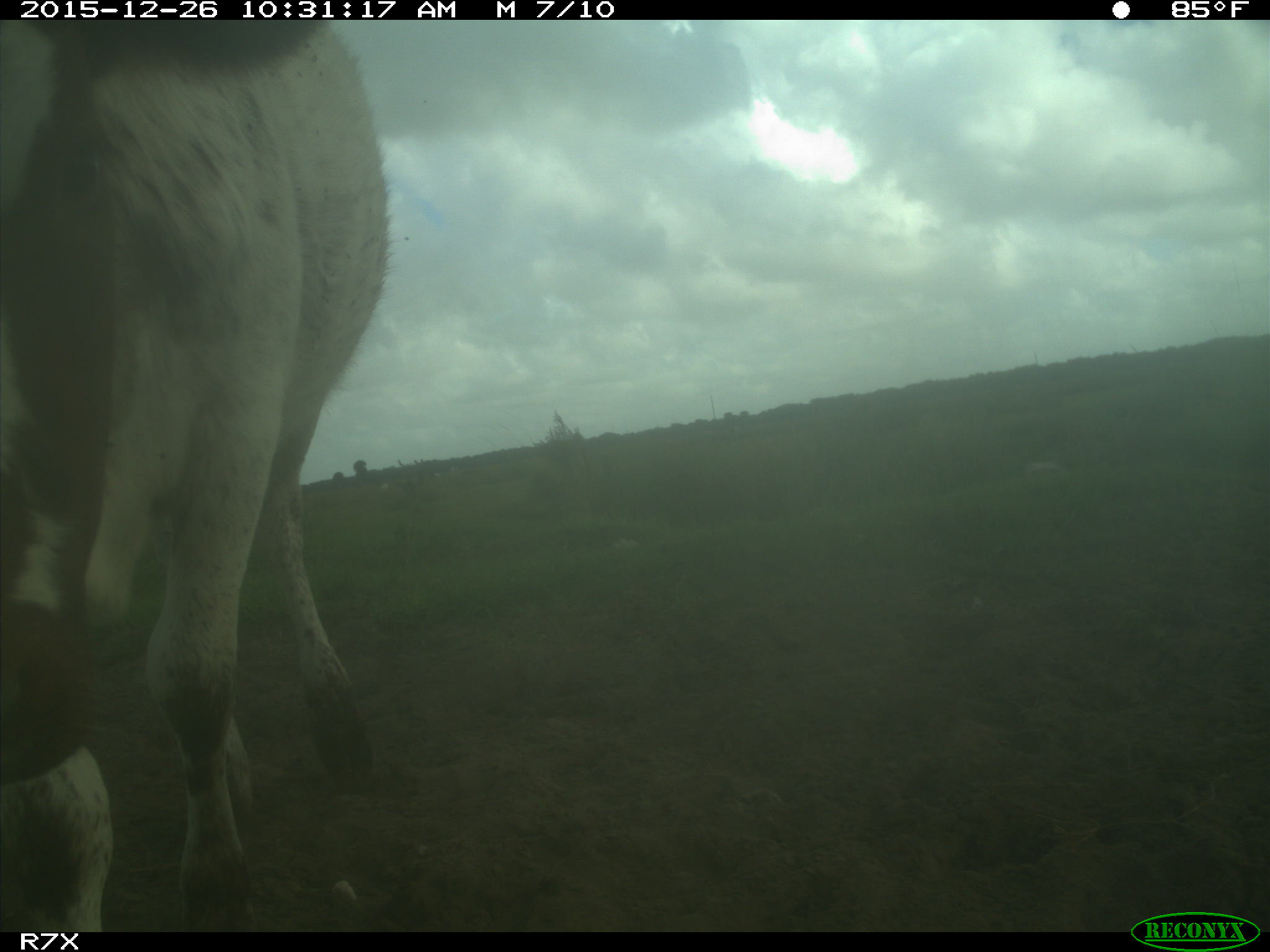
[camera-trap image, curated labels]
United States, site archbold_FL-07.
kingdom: Animalia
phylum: Chordata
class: Mammalia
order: Artiodactyla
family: Bovidae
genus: Bos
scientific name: Bos taurus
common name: domestic cow